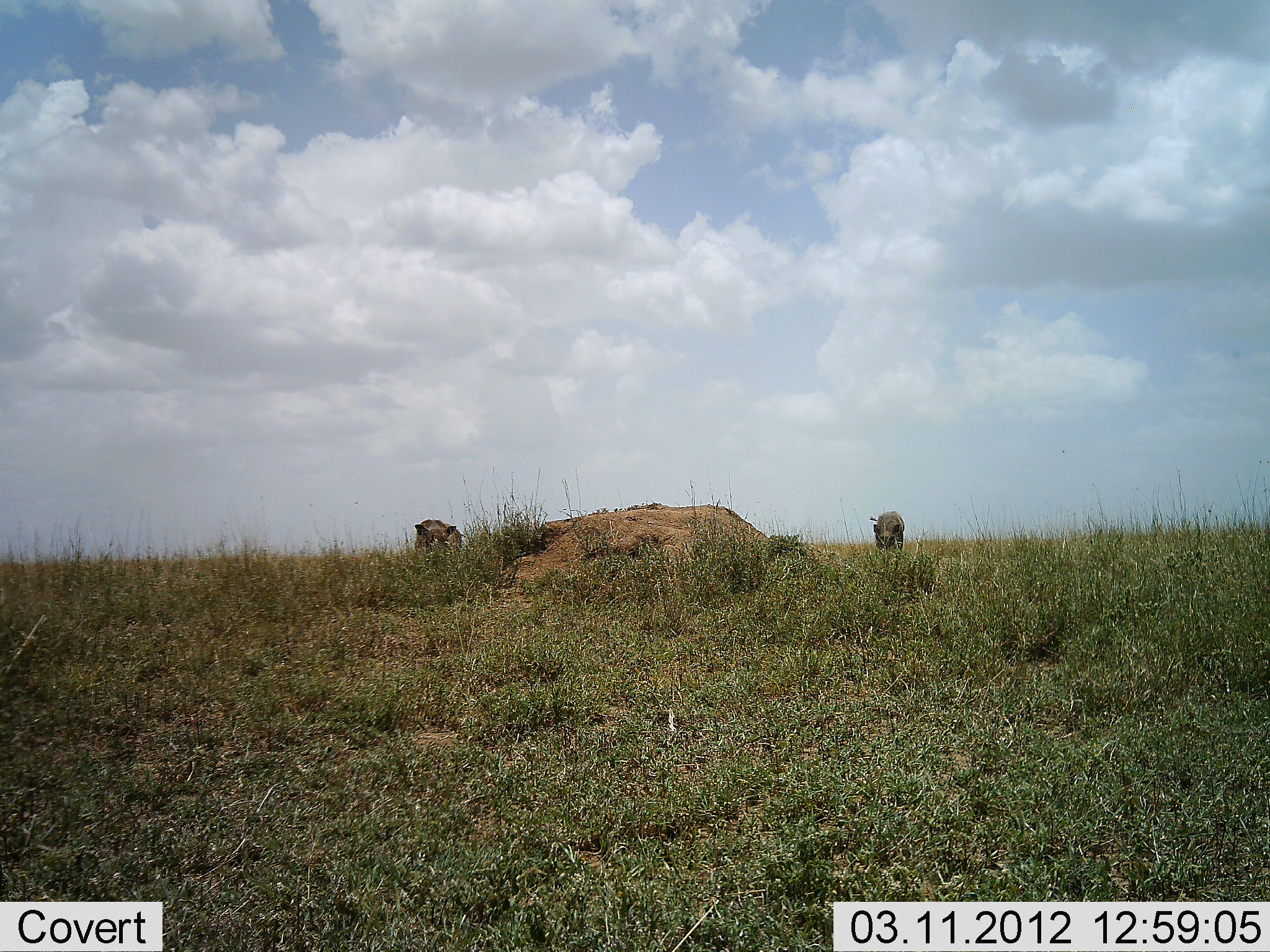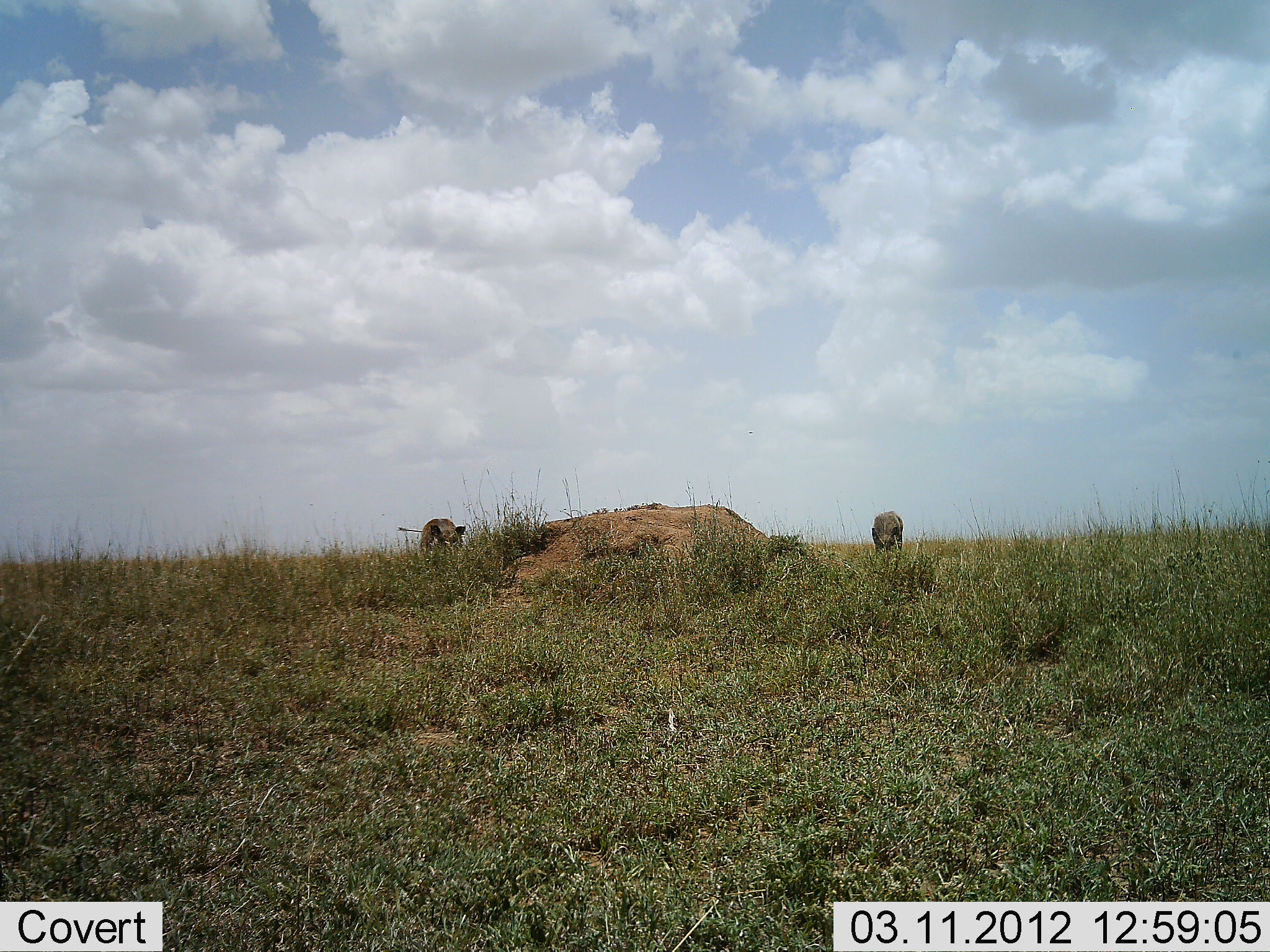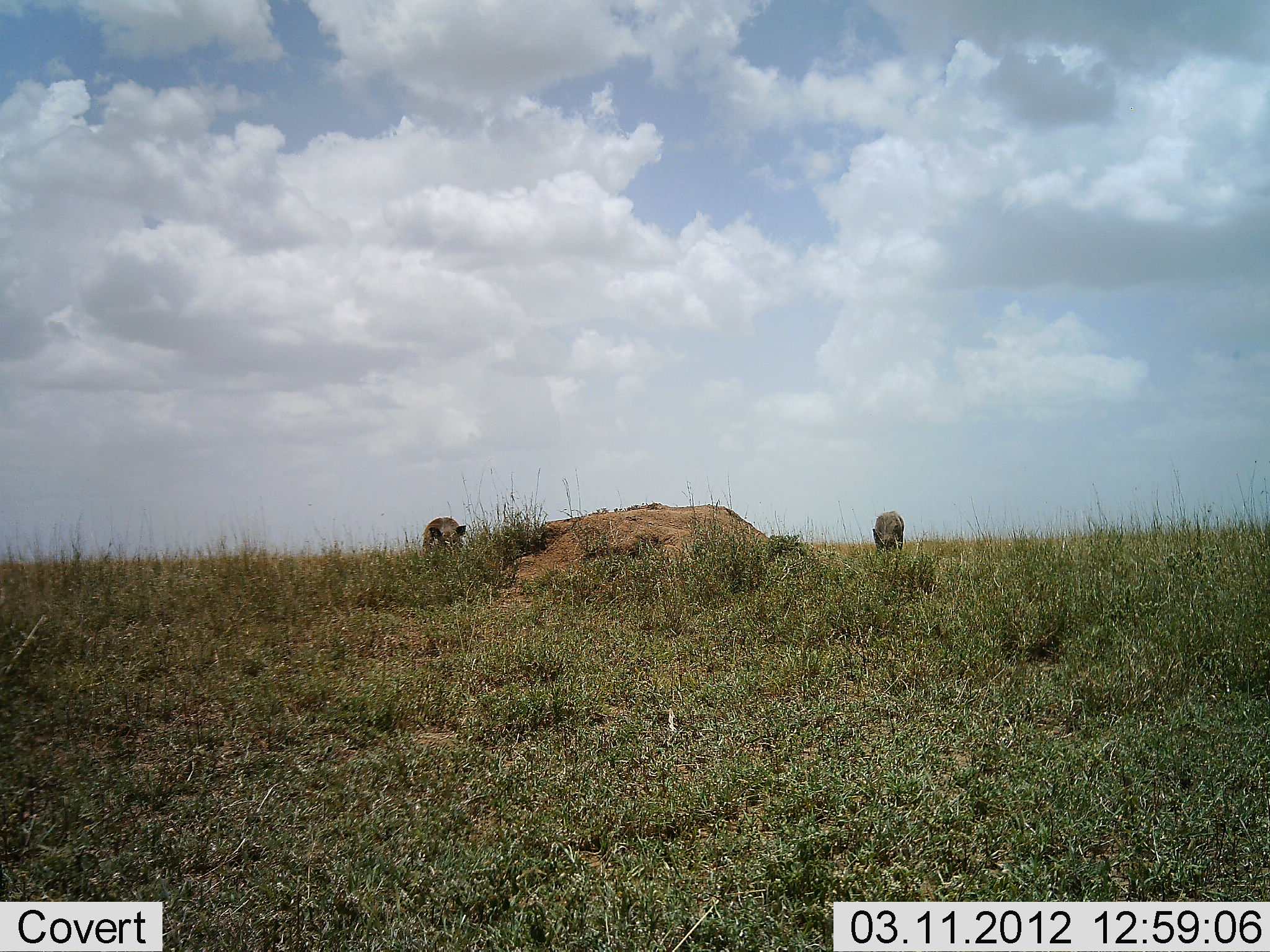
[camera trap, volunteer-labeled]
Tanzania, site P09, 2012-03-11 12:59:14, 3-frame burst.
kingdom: Animalia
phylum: Chordata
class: Mammalia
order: Artiodactyla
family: Suidae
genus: Phacochoerus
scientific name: Phacochoerus africanus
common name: warthog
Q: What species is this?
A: Warthog (Phacochoerus africanus).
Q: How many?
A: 2.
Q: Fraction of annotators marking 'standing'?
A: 29%.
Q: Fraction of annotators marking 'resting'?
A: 0%.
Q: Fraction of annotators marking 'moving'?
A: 0%.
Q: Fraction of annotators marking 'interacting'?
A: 0%.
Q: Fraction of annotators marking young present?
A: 0%.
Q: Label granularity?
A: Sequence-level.